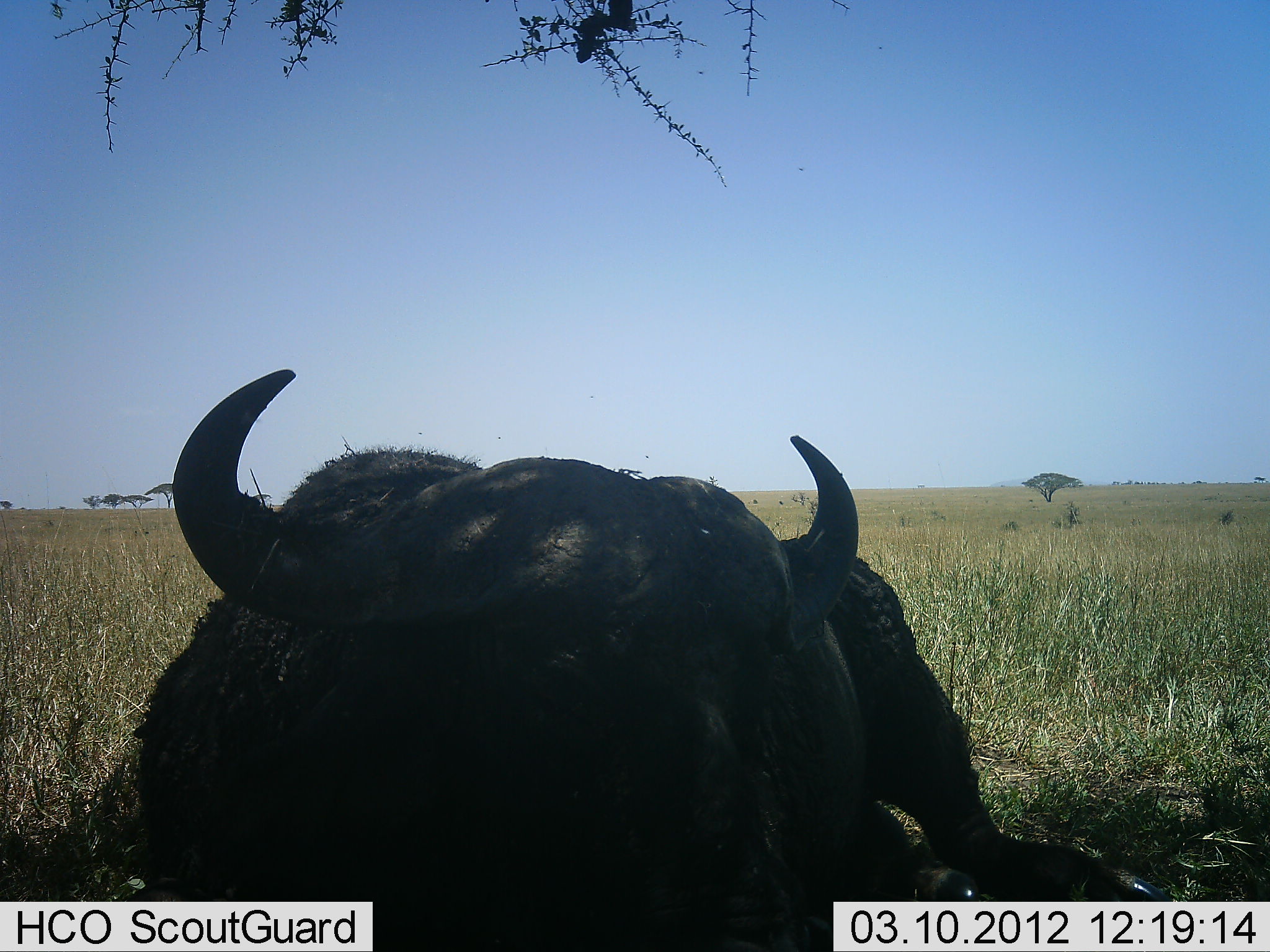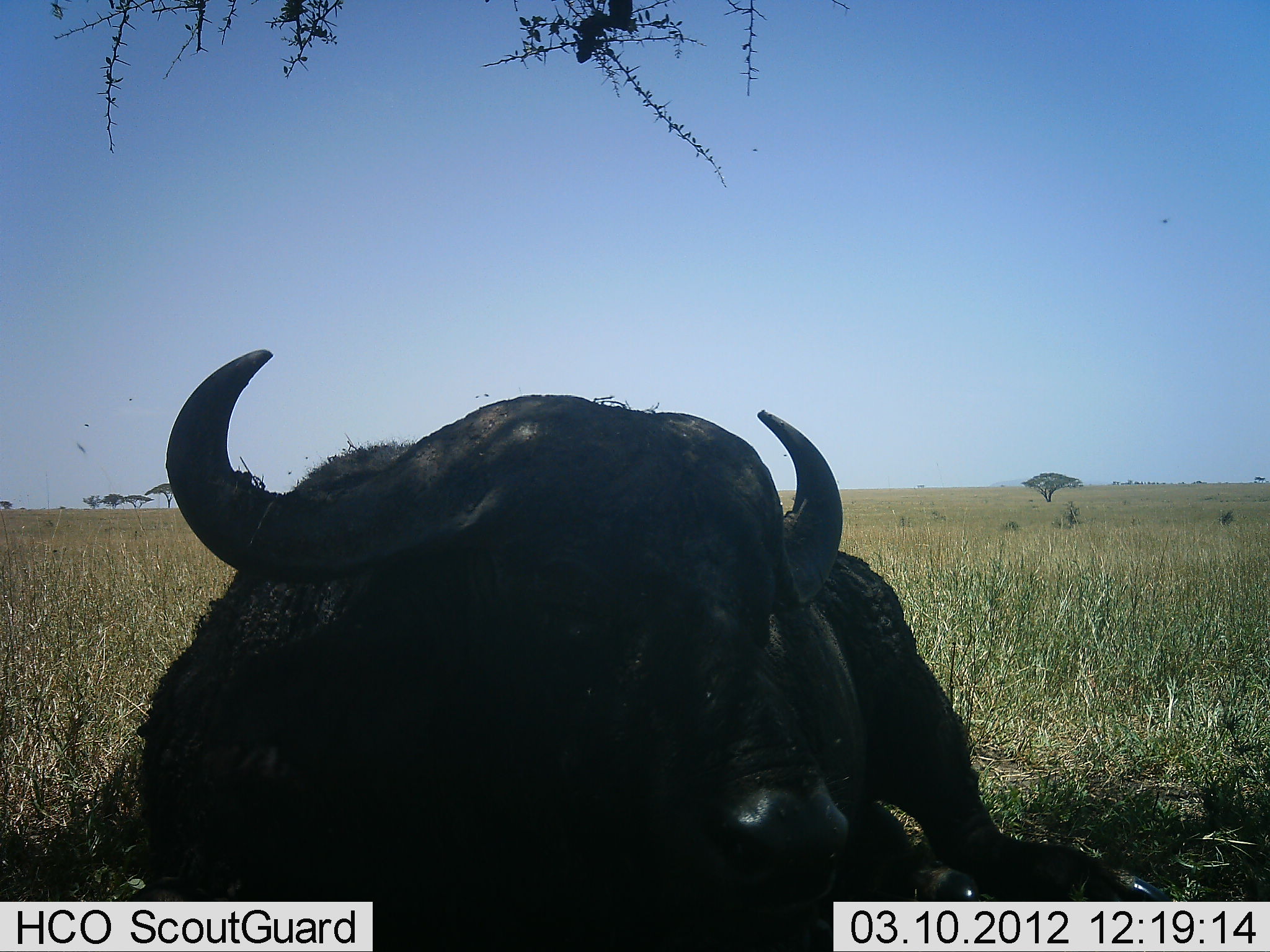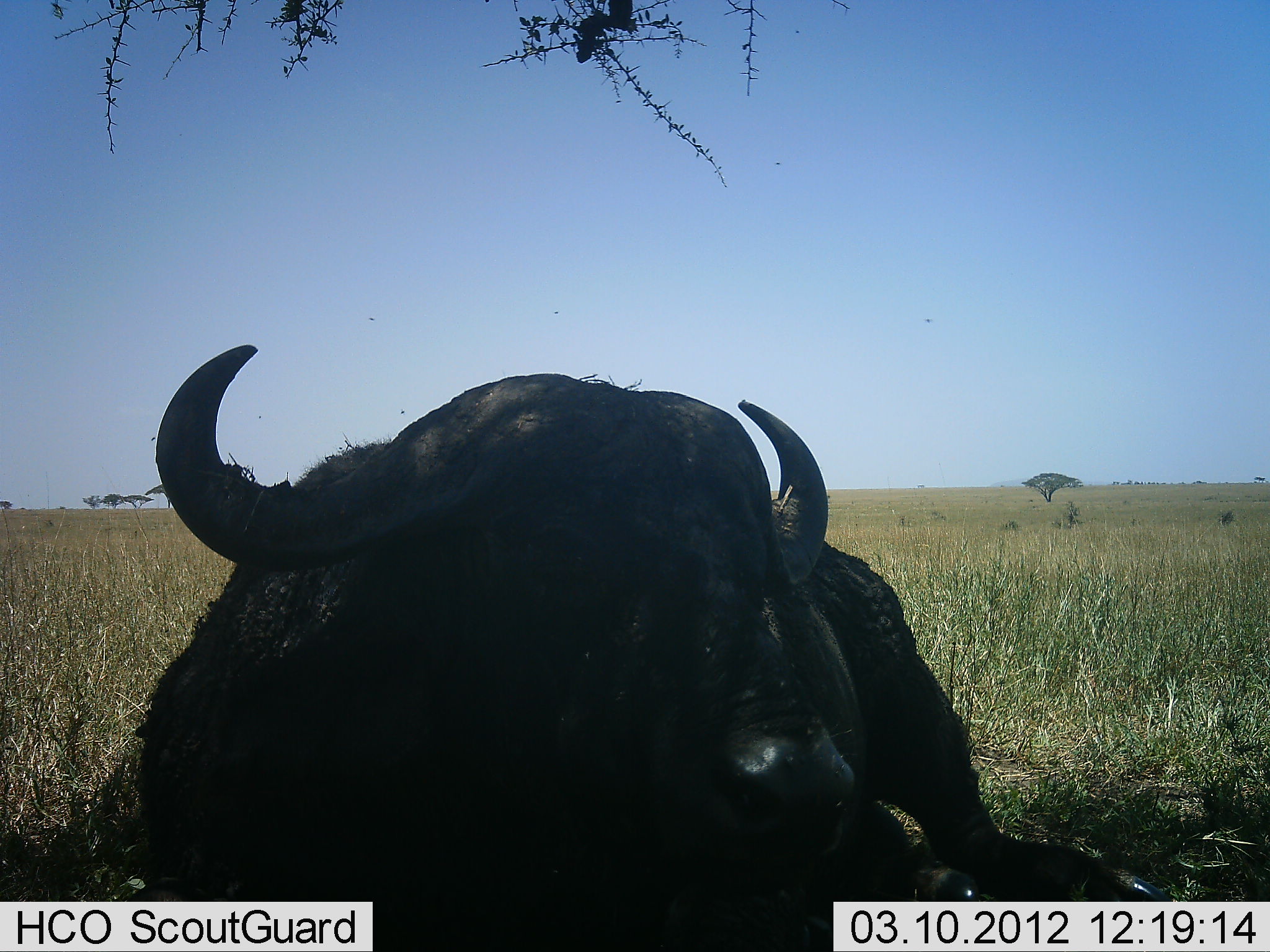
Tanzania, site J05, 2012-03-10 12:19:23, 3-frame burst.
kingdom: Animalia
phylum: Chordata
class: Mammalia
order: Artiodactyla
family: Bovidae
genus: Syncerus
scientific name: Syncerus caffer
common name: cape buffalo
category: buffalo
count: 1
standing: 0%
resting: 100%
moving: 0%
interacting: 0%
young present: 0%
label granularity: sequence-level